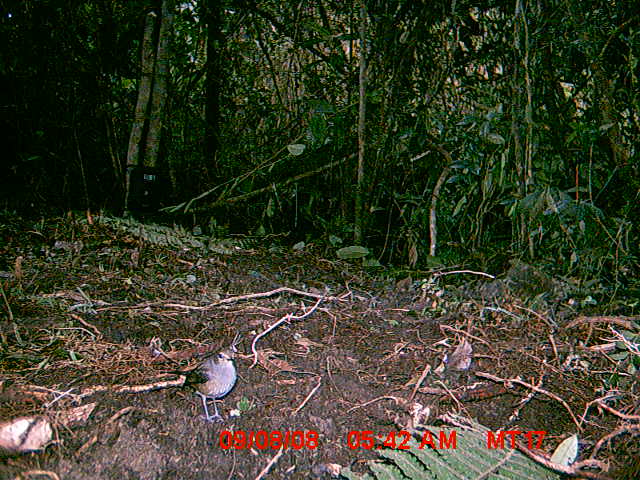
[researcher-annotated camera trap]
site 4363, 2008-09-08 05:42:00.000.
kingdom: Animalia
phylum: Chordata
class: Aves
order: Passeriformes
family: Muscicapidae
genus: Copsychus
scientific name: Copsychus albospecularis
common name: madagascar magpie-robin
Copsychus albospecularis (madagascar magpie-robin), count 1.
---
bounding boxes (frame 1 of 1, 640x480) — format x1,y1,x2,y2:
copsychus albospecularis: 158,343,238,423